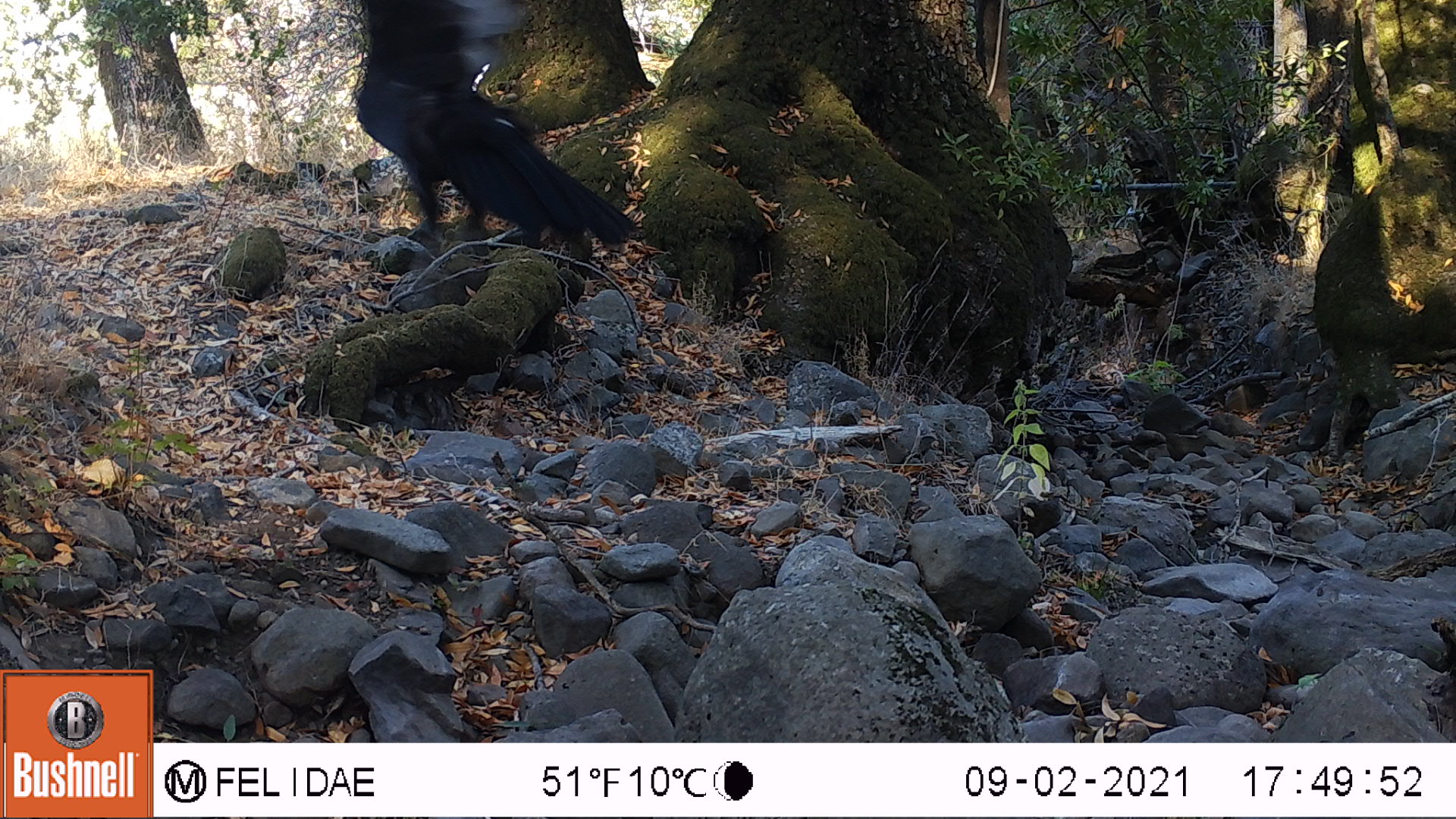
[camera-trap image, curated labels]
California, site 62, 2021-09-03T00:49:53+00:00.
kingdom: Animalia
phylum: Chordata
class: Aves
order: Cathartiformes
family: Cathartidae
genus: Cathartes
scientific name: Cathartes aura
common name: turkey vulture